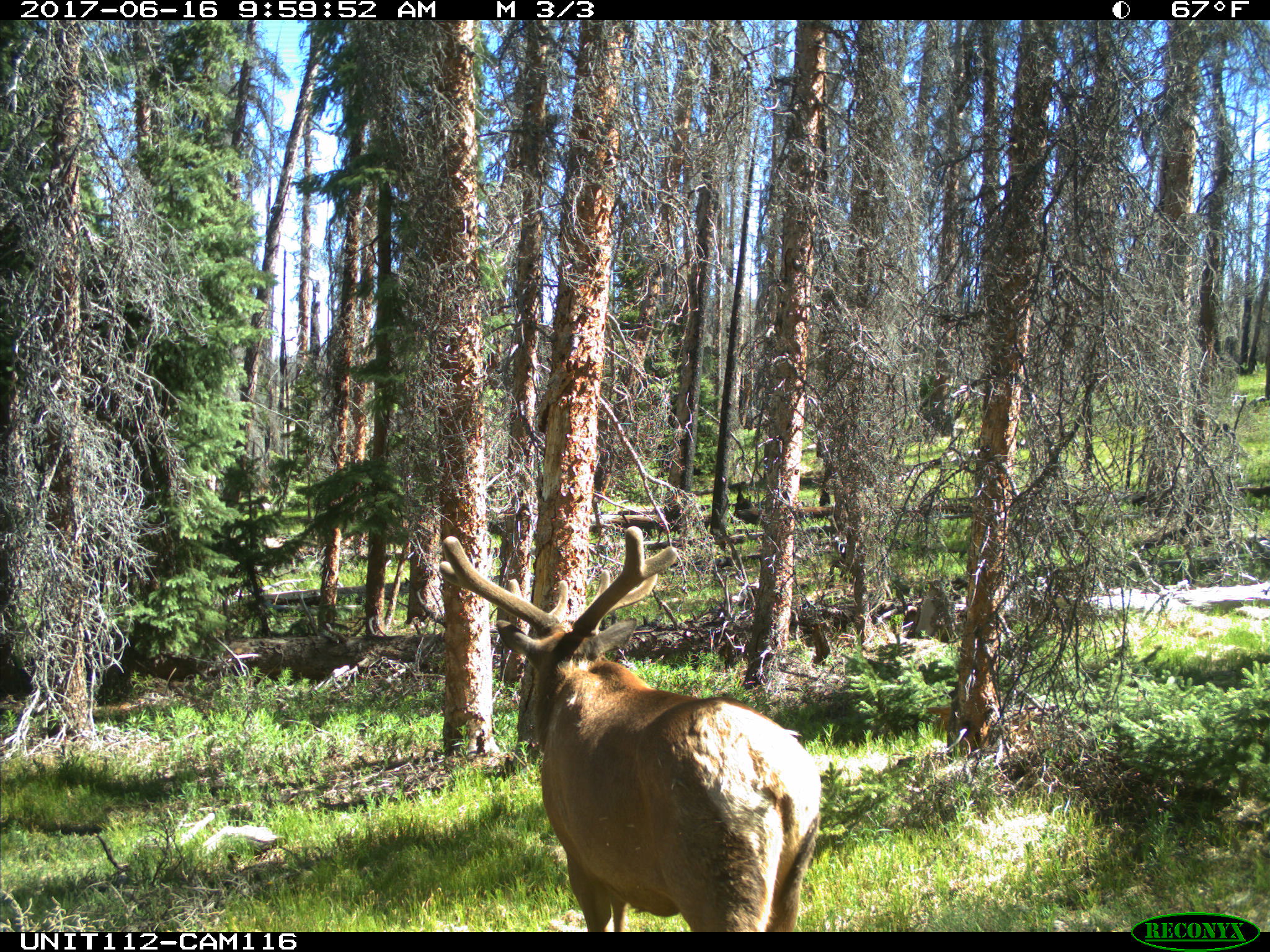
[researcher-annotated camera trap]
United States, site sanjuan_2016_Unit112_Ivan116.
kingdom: Animalia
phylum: Chordata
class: Mammalia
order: Artiodactyla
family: Cervidae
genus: Cervus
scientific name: Cervus elaphus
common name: red deer